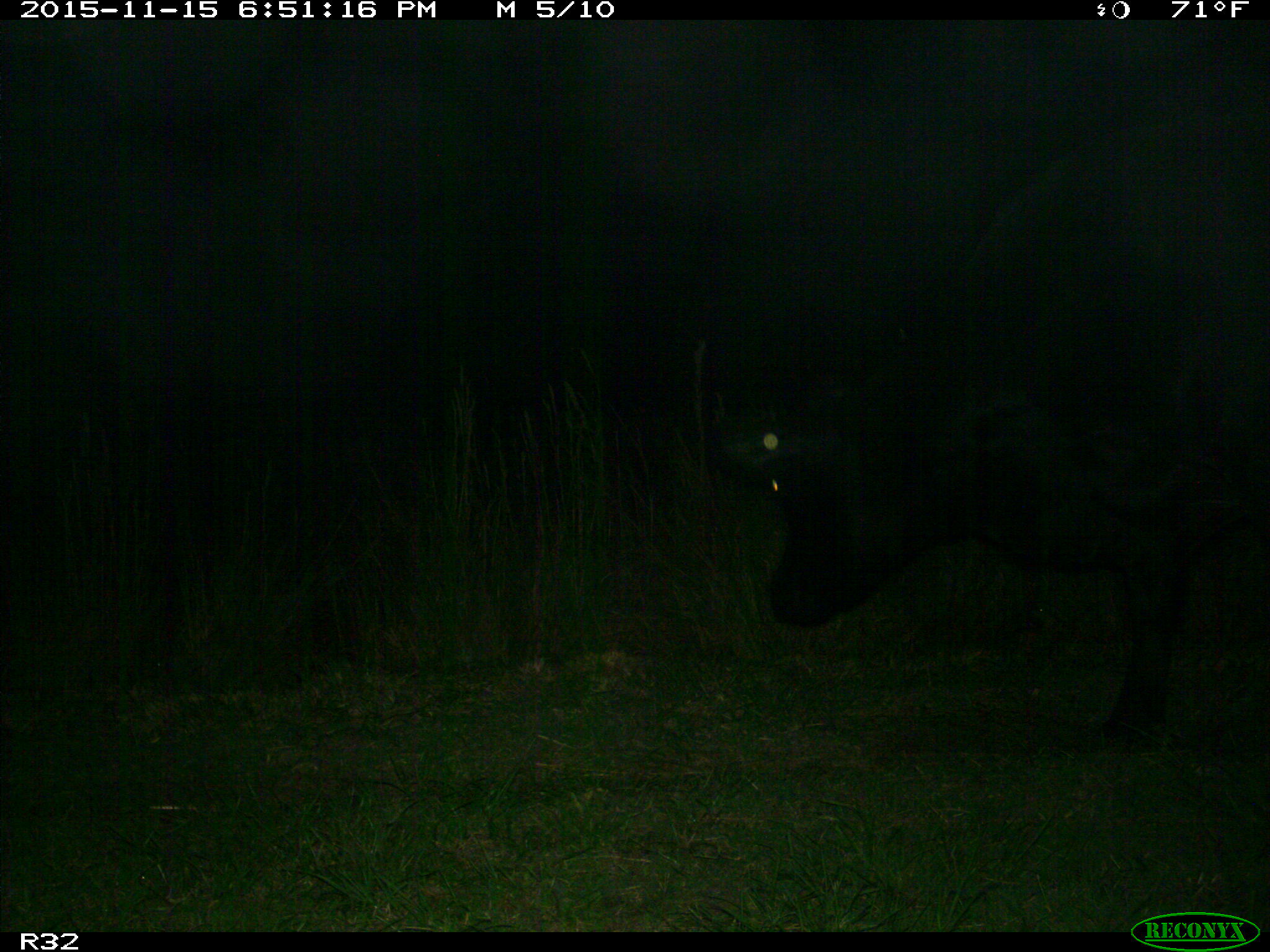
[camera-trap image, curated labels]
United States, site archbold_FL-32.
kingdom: Animalia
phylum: Chordata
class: Mammalia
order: Artiodactyla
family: Bovidae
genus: Bos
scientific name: Bos taurus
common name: domestic cow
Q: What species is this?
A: Bos taurus (domestic cow).